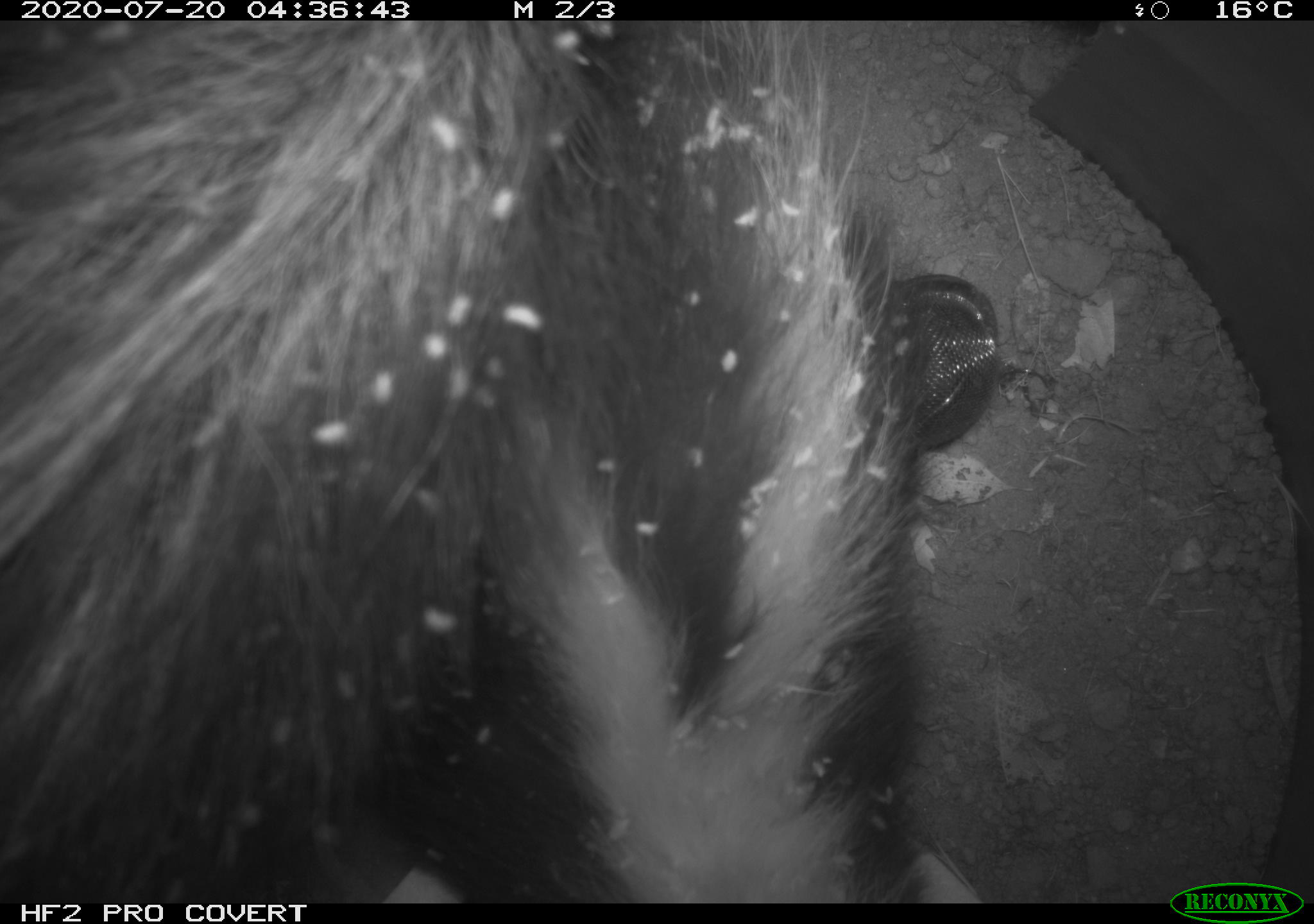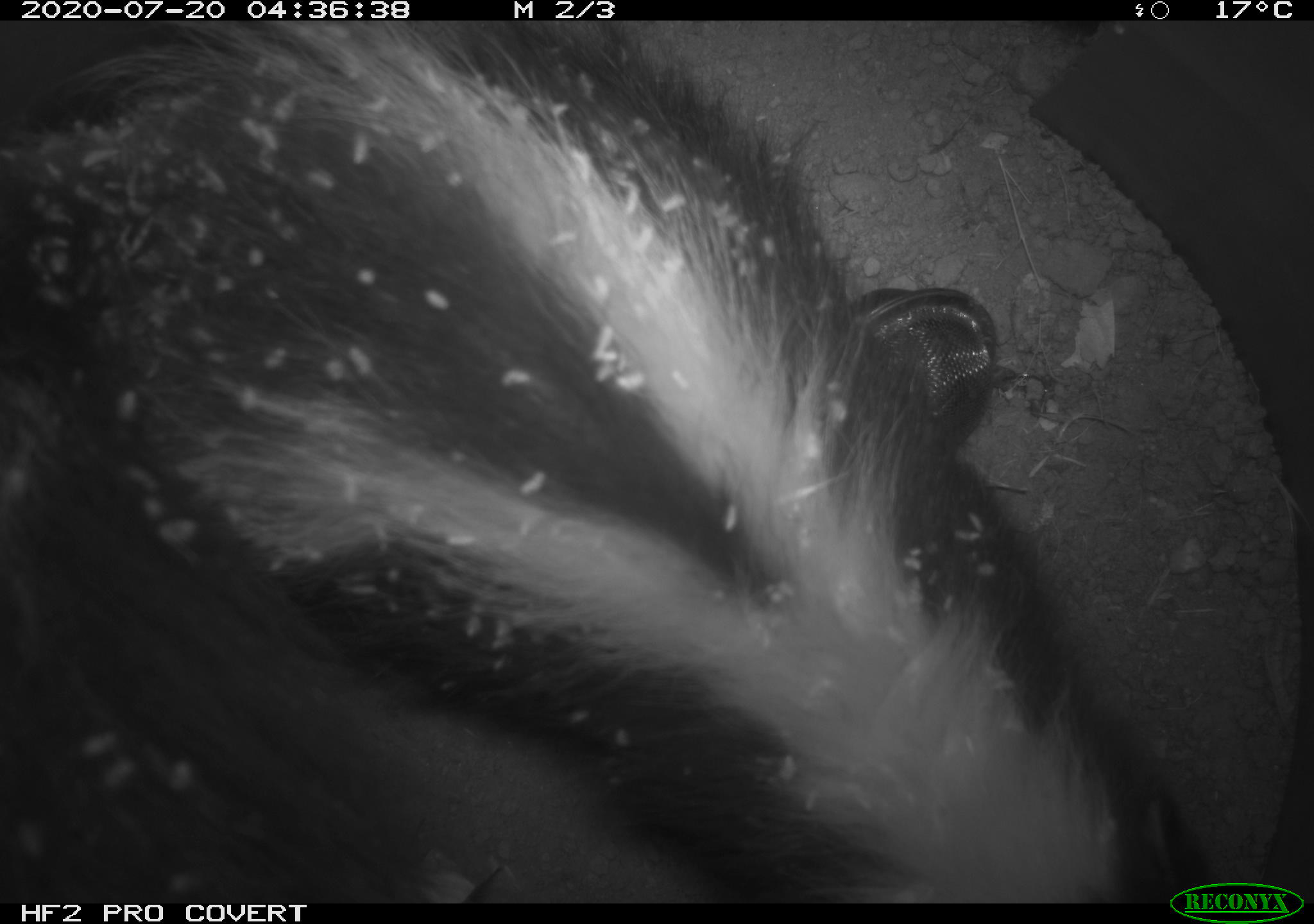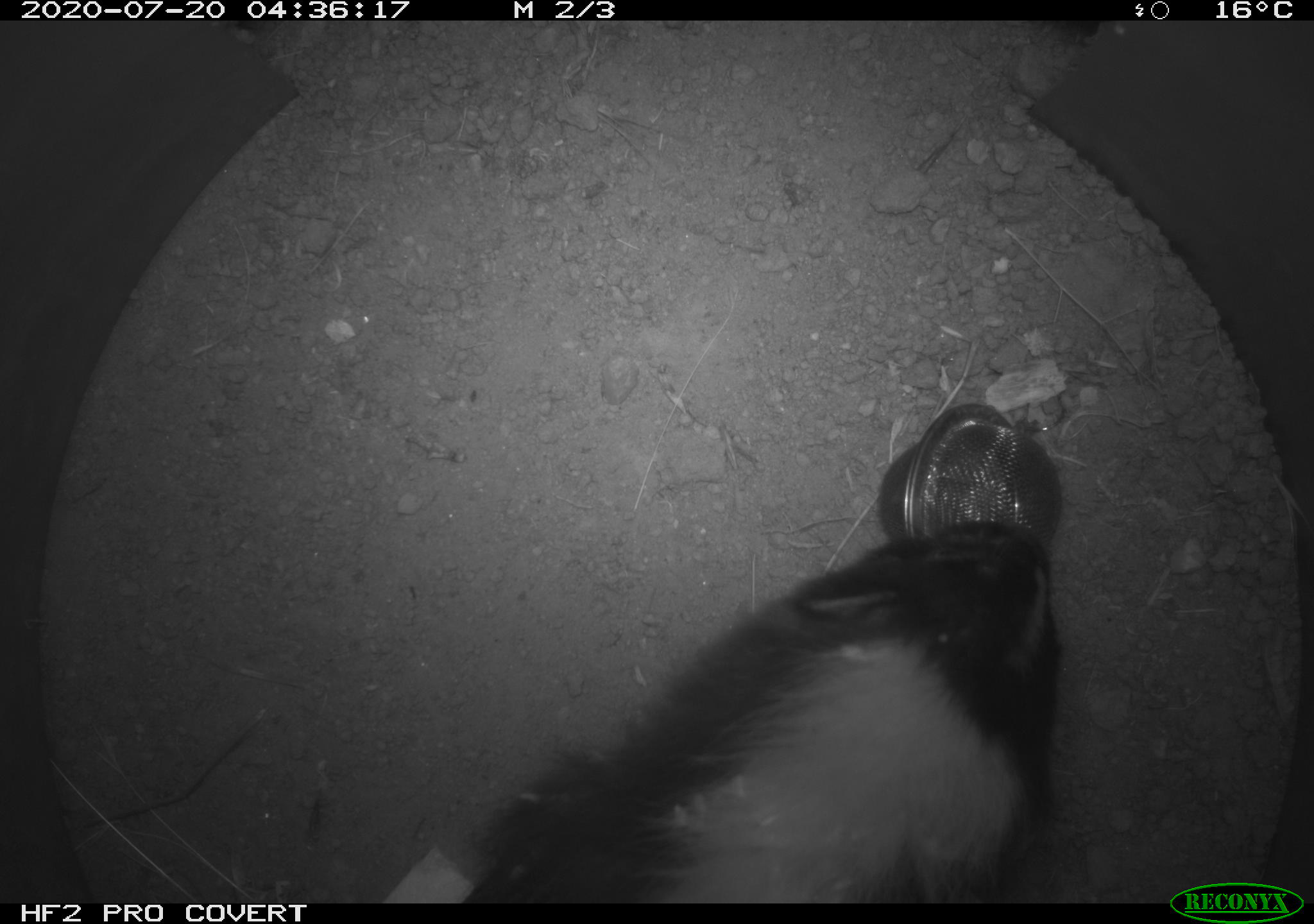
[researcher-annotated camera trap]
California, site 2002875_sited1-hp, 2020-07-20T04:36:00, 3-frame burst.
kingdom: Animalia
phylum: Chordata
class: Mammalia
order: Carnivora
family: Mephitidae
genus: Mephitis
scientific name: Mephitis mephitis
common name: striped skunk